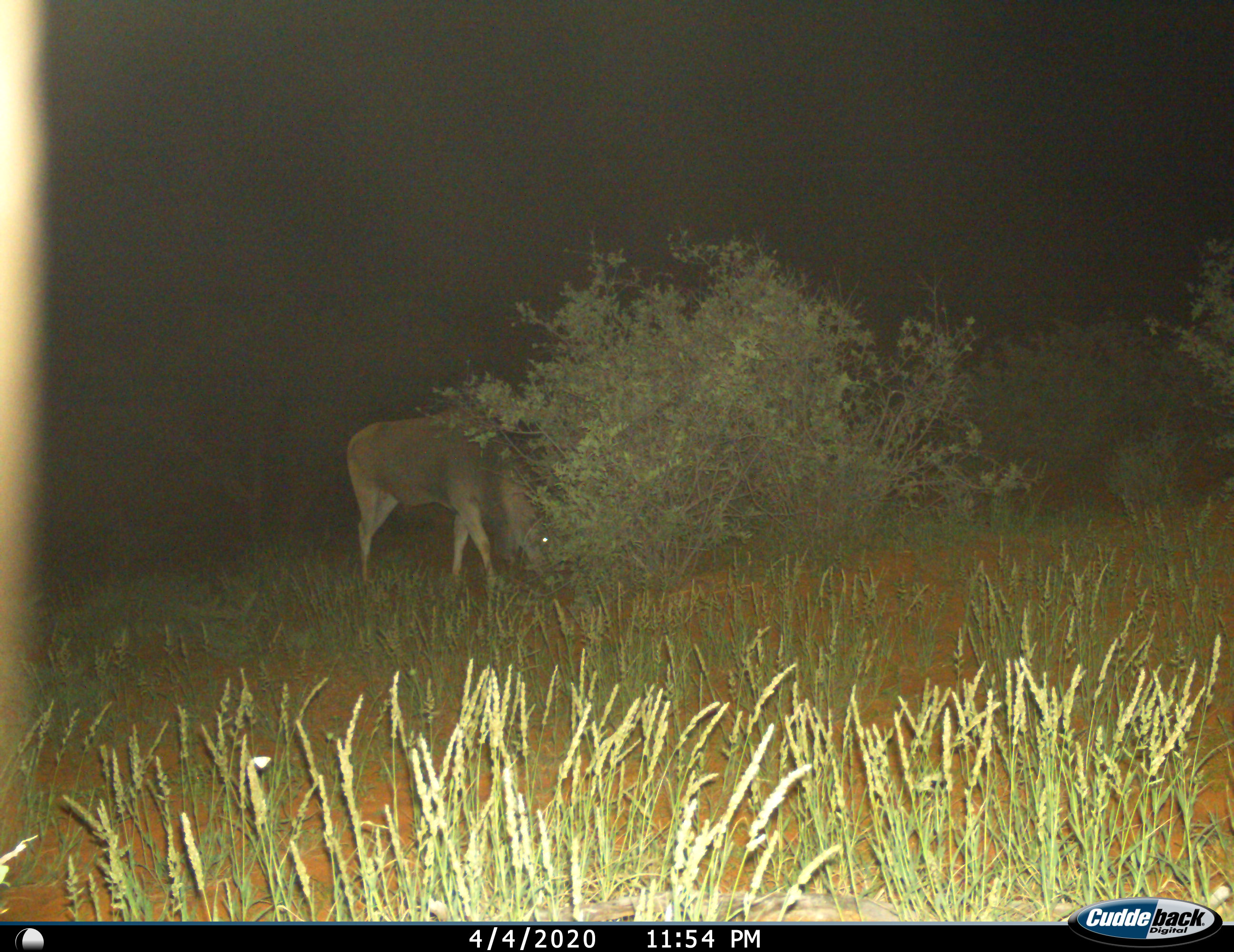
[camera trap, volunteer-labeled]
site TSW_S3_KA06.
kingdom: Animalia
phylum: Chordata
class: Mammalia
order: Artiodactyla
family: Bovidae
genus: Tragelaphus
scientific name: Tragelaphus oryx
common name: eland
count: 1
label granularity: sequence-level